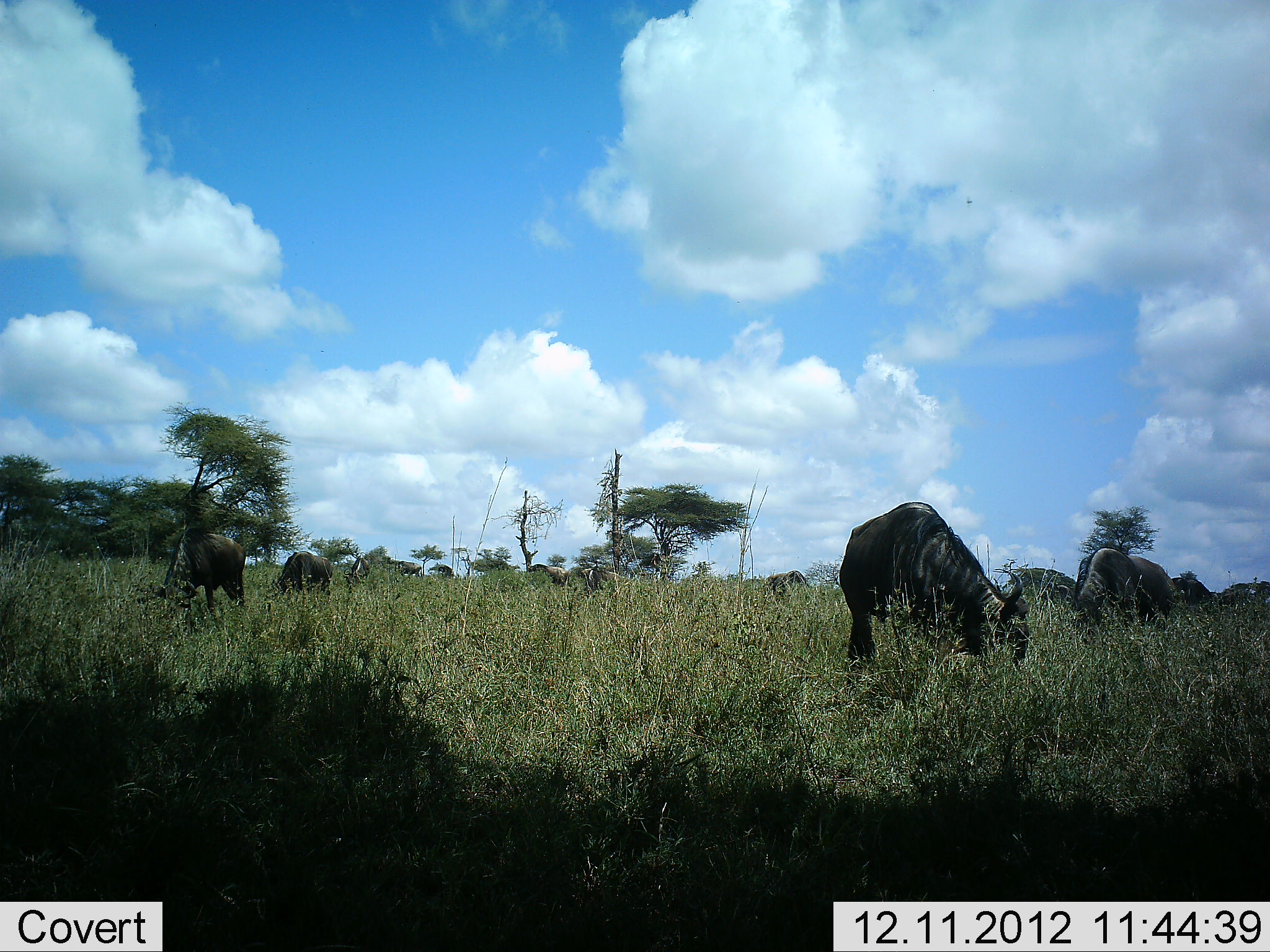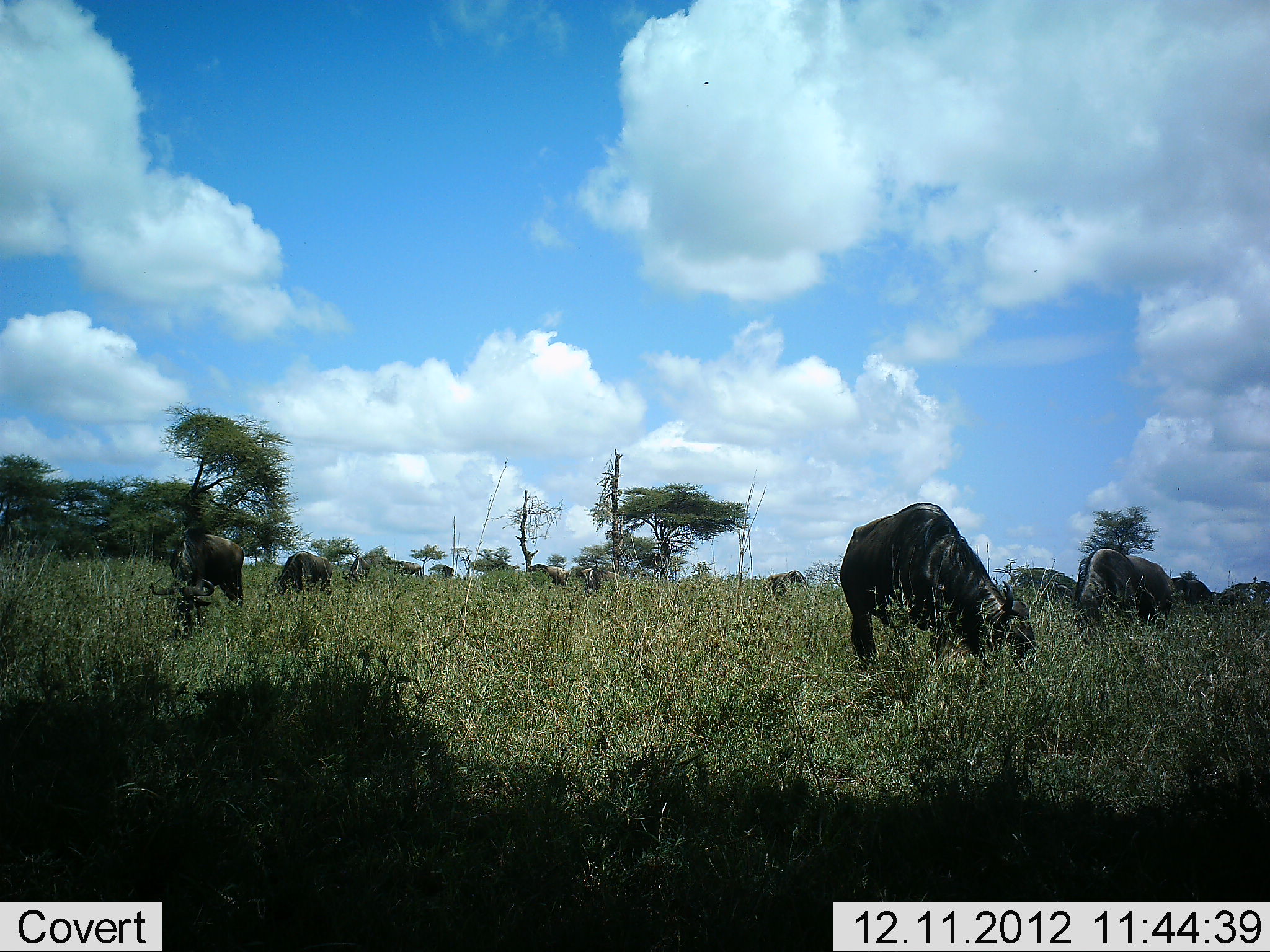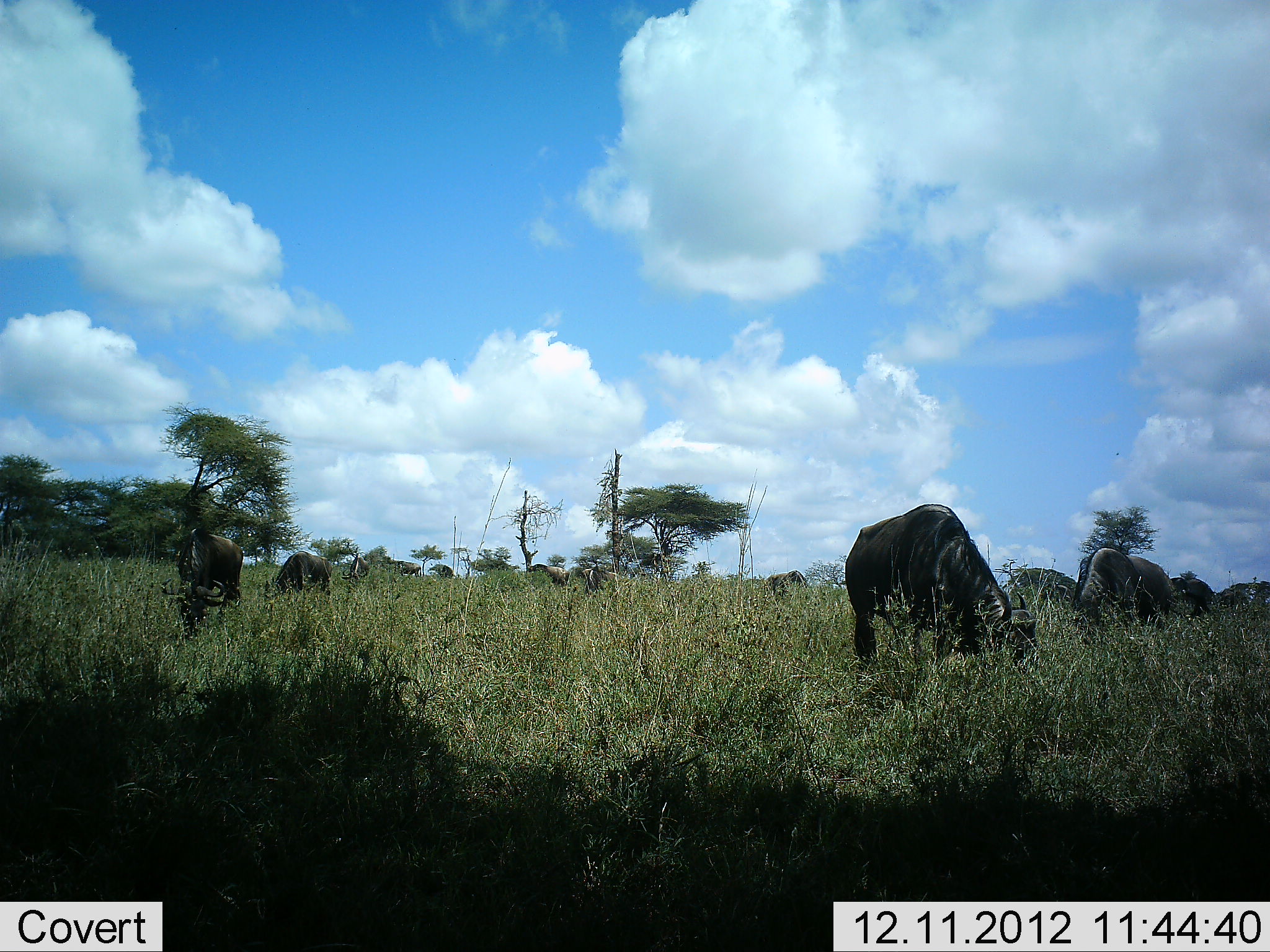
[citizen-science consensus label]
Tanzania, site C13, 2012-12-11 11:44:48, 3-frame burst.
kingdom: Animalia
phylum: Chordata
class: Mammalia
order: Artiodactyla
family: Bovidae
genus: Connochaetes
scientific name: Connochaetes taurinus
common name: blue wildebeest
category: wildebeest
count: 11-50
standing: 50%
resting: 0%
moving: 0%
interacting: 0%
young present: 0%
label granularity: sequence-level